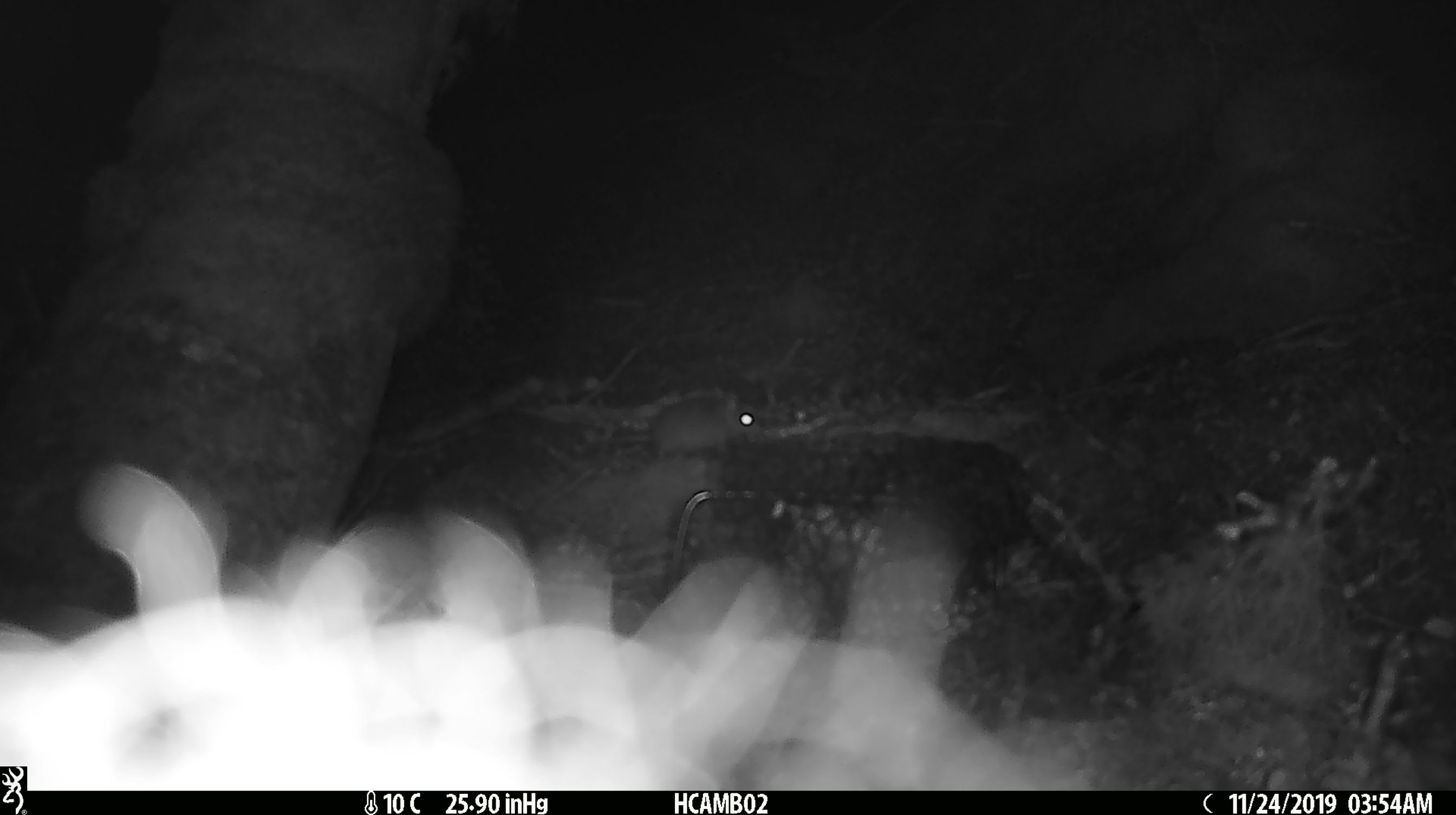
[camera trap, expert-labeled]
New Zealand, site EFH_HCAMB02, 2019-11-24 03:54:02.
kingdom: Animalia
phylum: Chordata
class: Mammalia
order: Rodentia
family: Muridae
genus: Mus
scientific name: Mus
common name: mouse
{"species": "mouse (Mus)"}